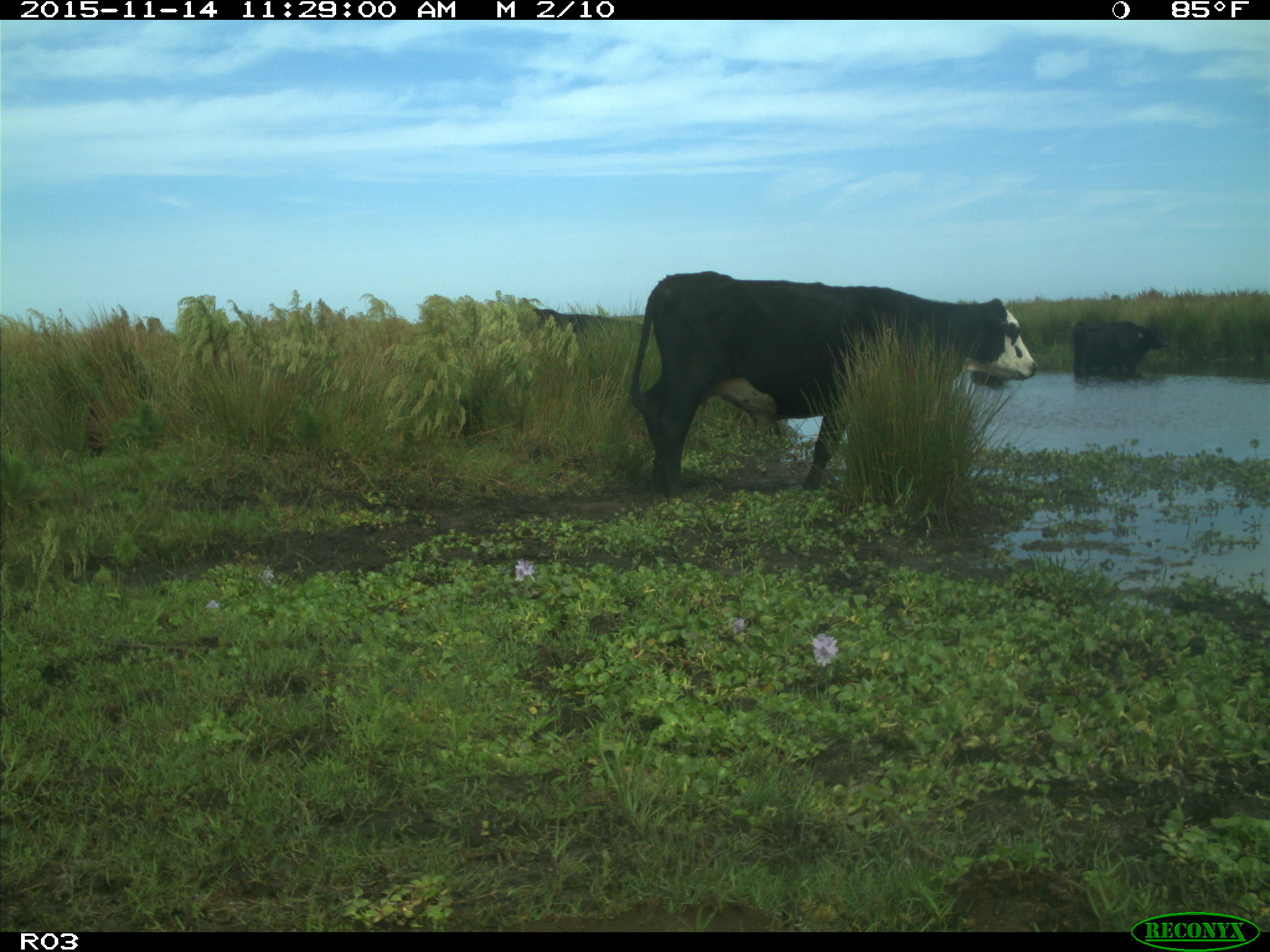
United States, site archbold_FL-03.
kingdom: Animalia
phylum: Chordata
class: Mammalia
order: Artiodactyla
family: Bovidae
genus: Bos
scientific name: Bos taurus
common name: domestic cow